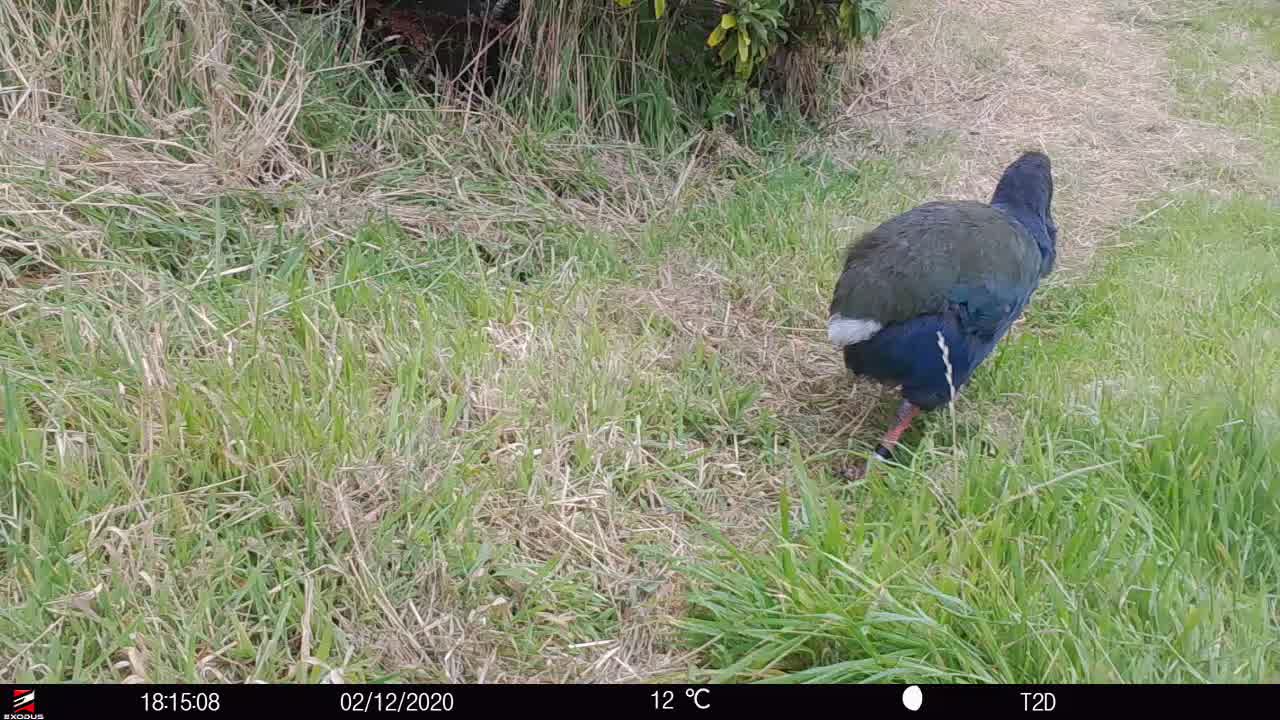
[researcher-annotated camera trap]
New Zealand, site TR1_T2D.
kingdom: Animalia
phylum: Chordata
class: Aves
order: Gruiformes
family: Rallidae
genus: Porphyrio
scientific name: Porphyrio mantelli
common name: takahe